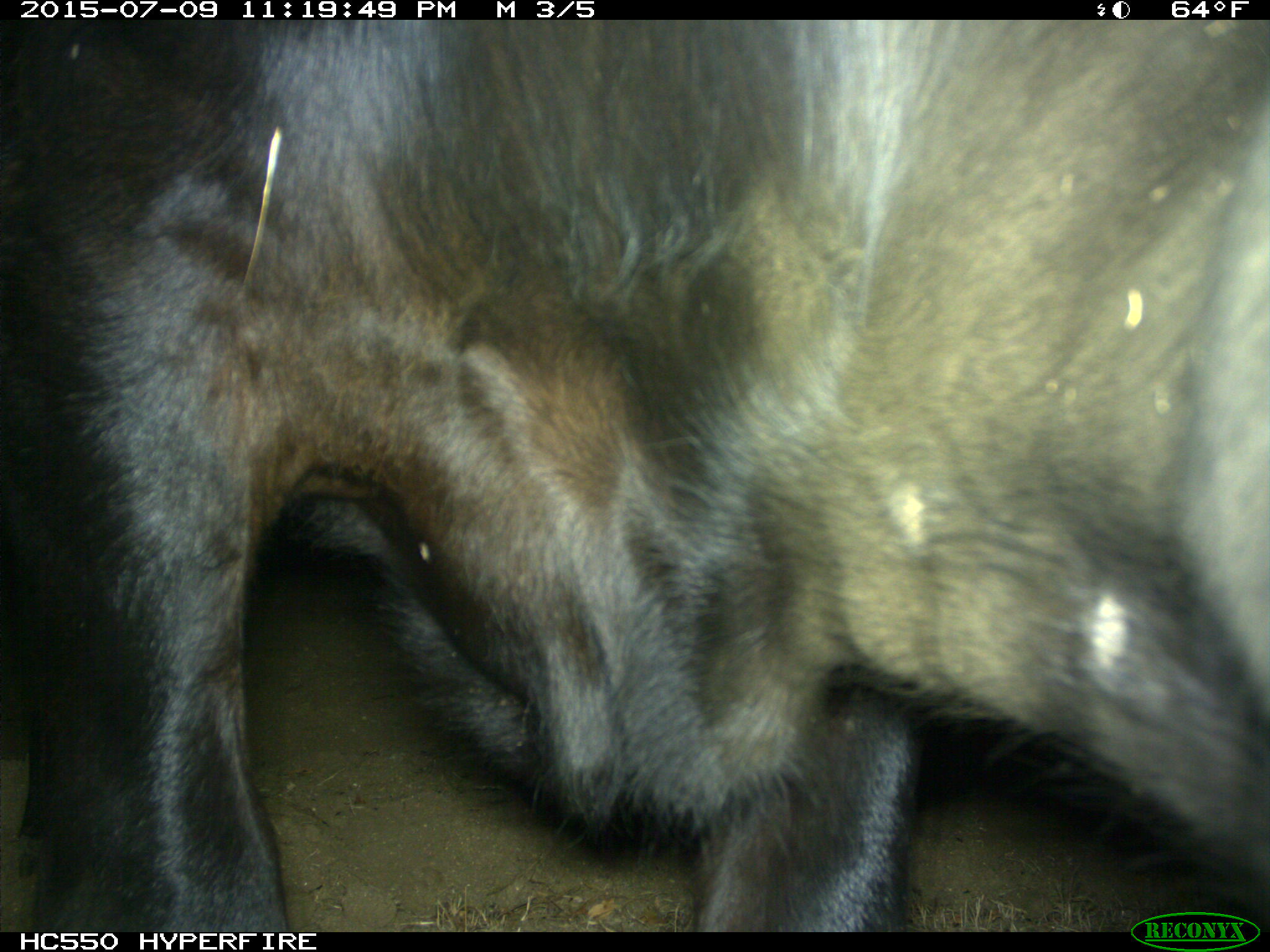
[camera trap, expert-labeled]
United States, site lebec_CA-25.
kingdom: Animalia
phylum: Chordata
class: Mammalia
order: Artiodactyla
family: Bovidae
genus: Bos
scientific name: Bos taurus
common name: domestic cow